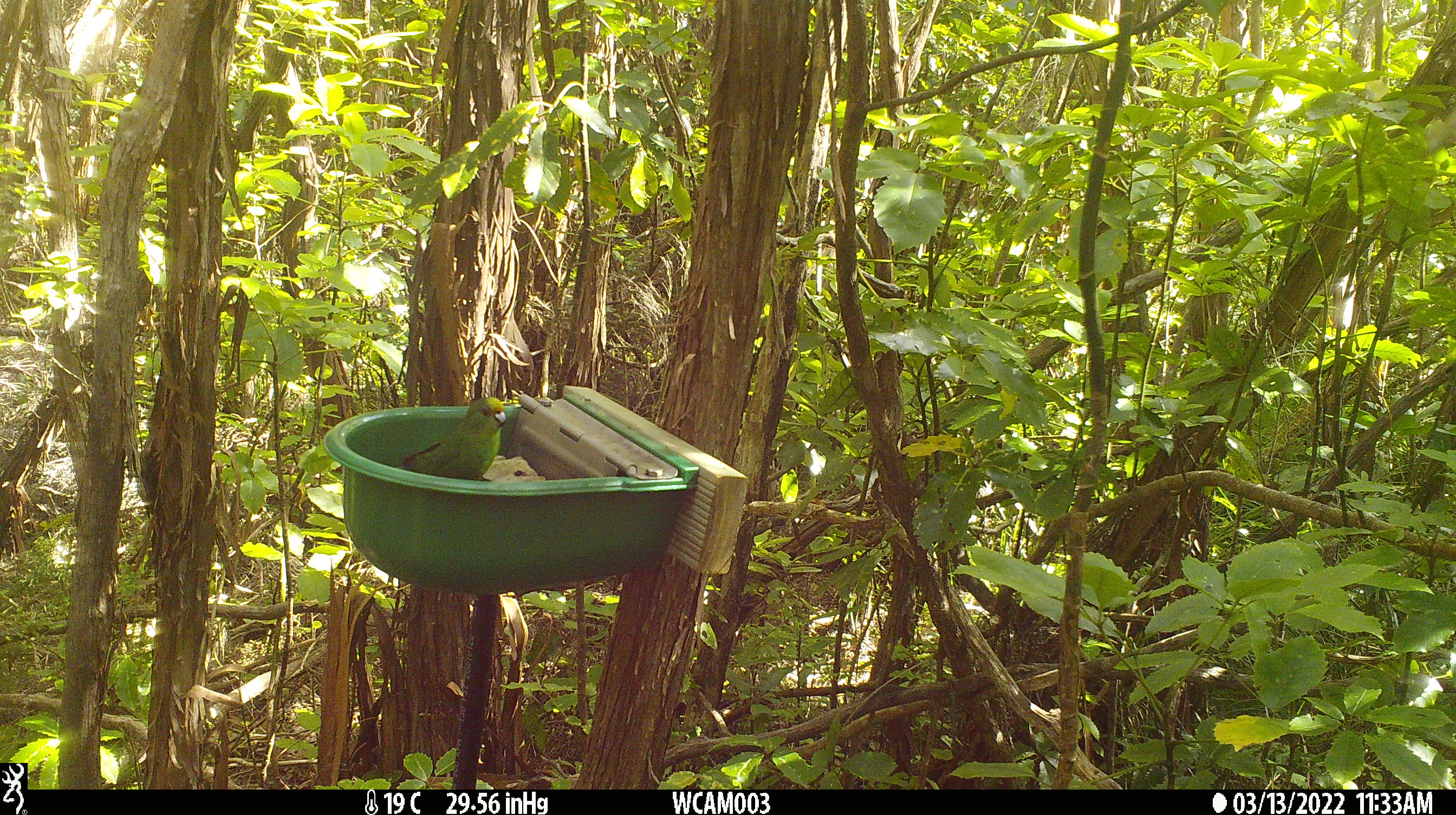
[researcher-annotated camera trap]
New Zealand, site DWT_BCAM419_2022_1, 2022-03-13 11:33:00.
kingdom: Animalia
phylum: Chordata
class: Aves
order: Psittaciformes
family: Psittaculidae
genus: Cyanoramphus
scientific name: Cyanoramphus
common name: parakeet